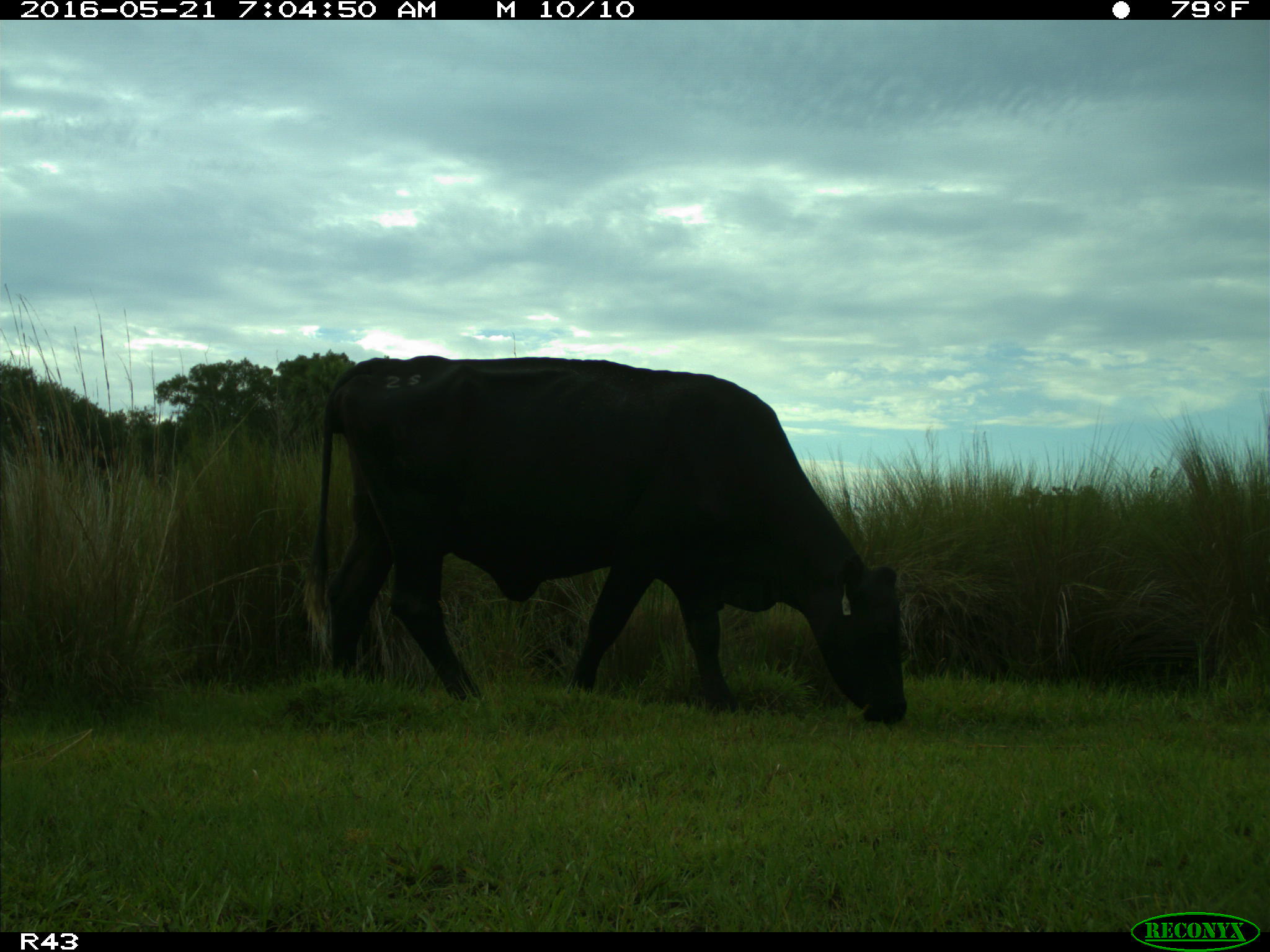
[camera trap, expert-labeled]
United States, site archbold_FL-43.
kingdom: Animalia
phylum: Chordata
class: Mammalia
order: Artiodactyla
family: Bovidae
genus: Bos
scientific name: Bos taurus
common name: domestic cow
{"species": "Bos taurus (domestic cow)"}